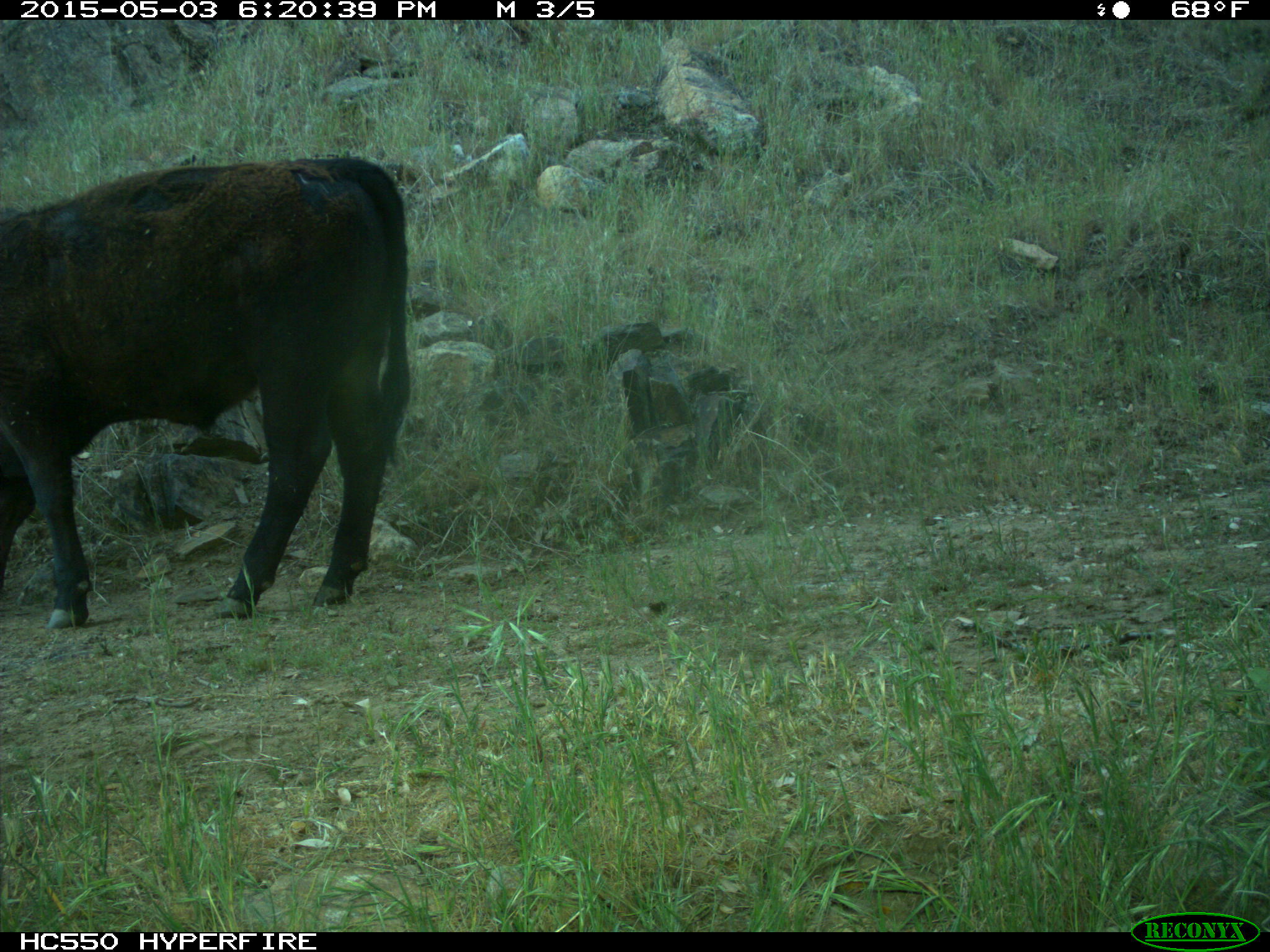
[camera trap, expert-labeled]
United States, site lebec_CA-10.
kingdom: Animalia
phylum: Chordata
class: Mammalia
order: Artiodactyla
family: Bovidae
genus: Bos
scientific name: Bos taurus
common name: domestic cow